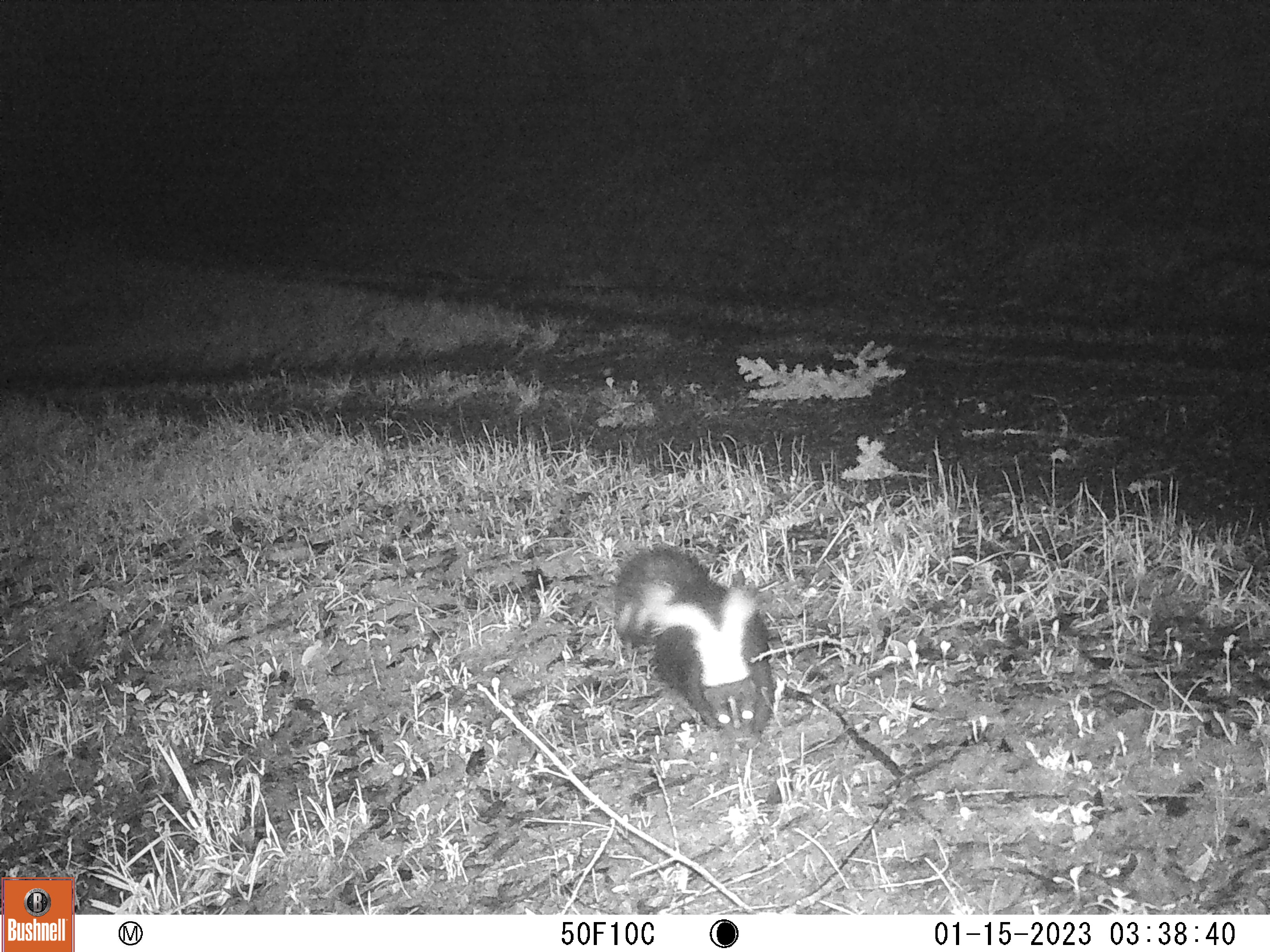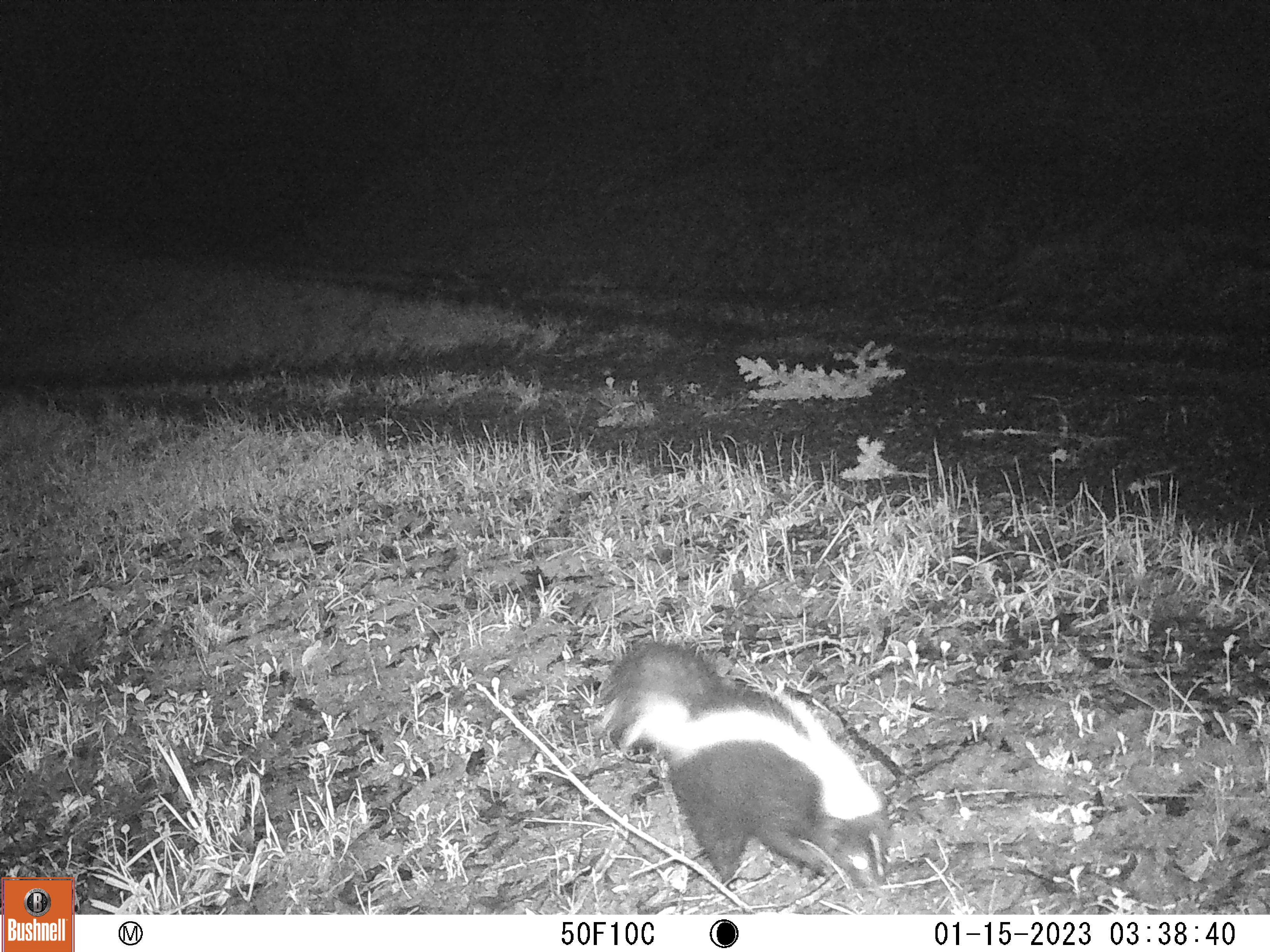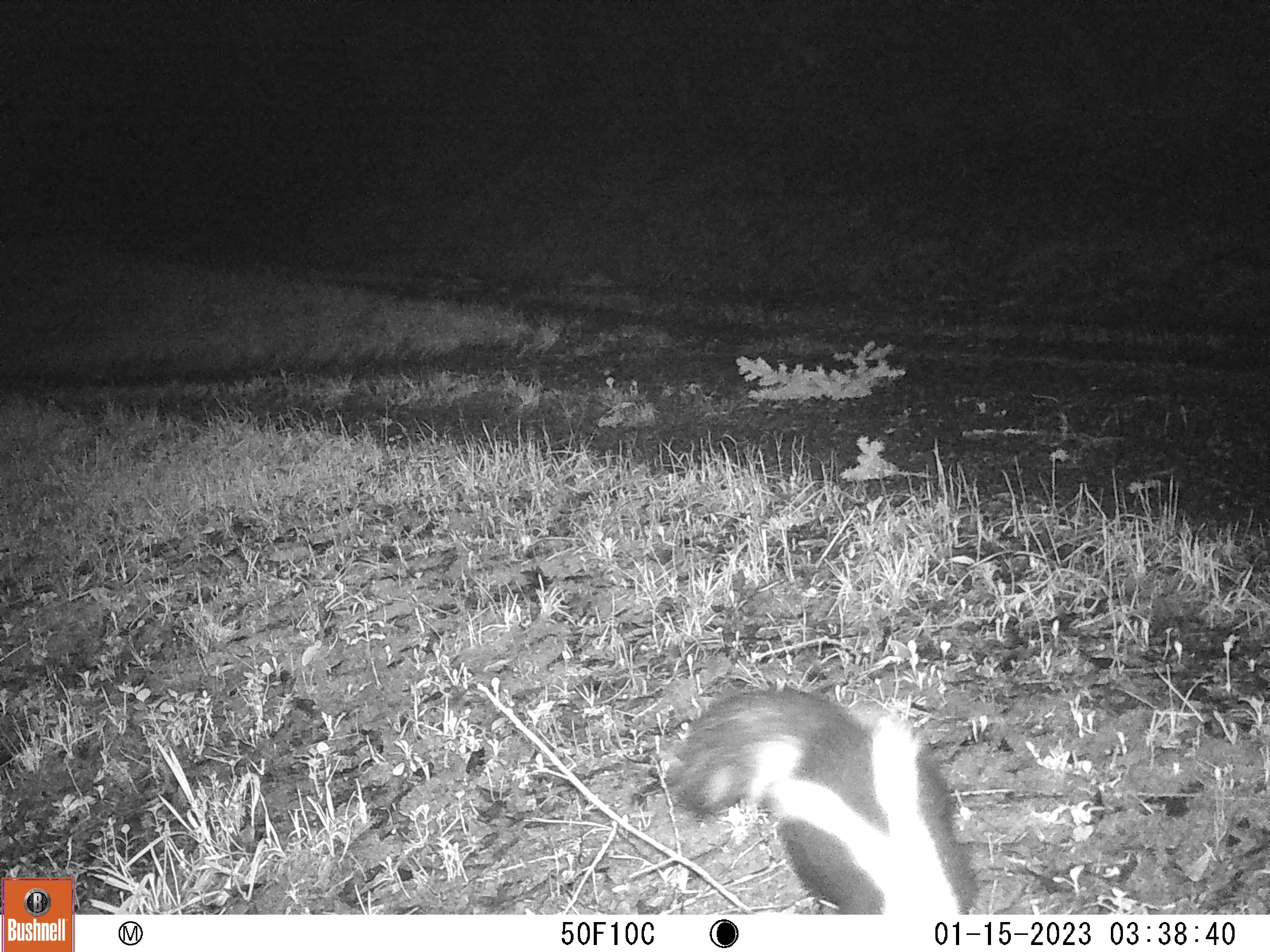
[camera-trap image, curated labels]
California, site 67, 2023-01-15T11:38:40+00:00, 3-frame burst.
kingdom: Animalia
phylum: Chordata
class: Mammalia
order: Carnivora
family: Mephitidae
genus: Mephitis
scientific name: Mephitis mephitis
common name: striped skunk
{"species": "striped skunk (Mephitis mephitis)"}